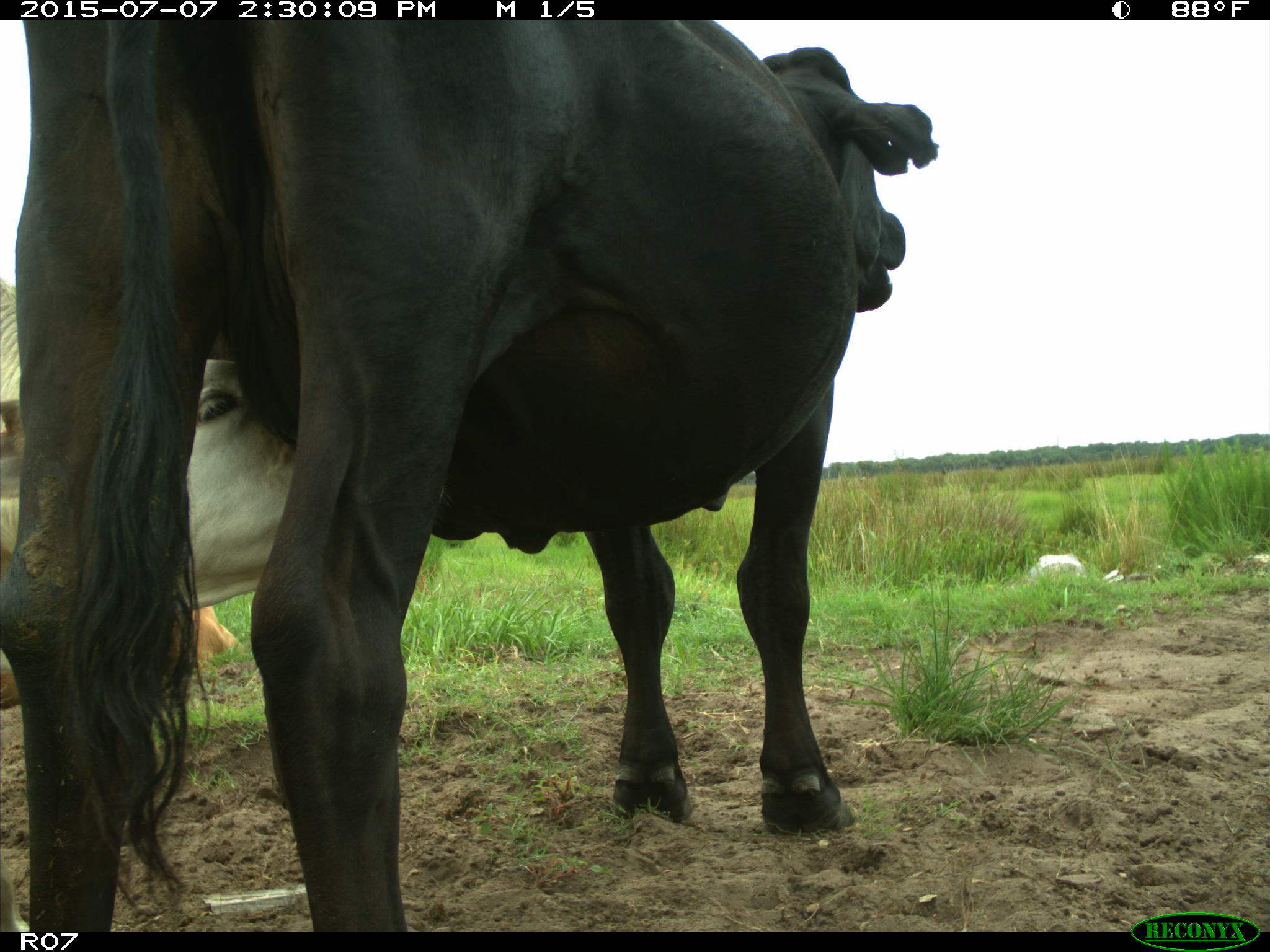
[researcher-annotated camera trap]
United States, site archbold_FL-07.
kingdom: Animalia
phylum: Chordata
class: Mammalia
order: Artiodactyla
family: Bovidae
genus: Bos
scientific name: Bos taurus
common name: domestic cow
Bos taurus (domestic cow).